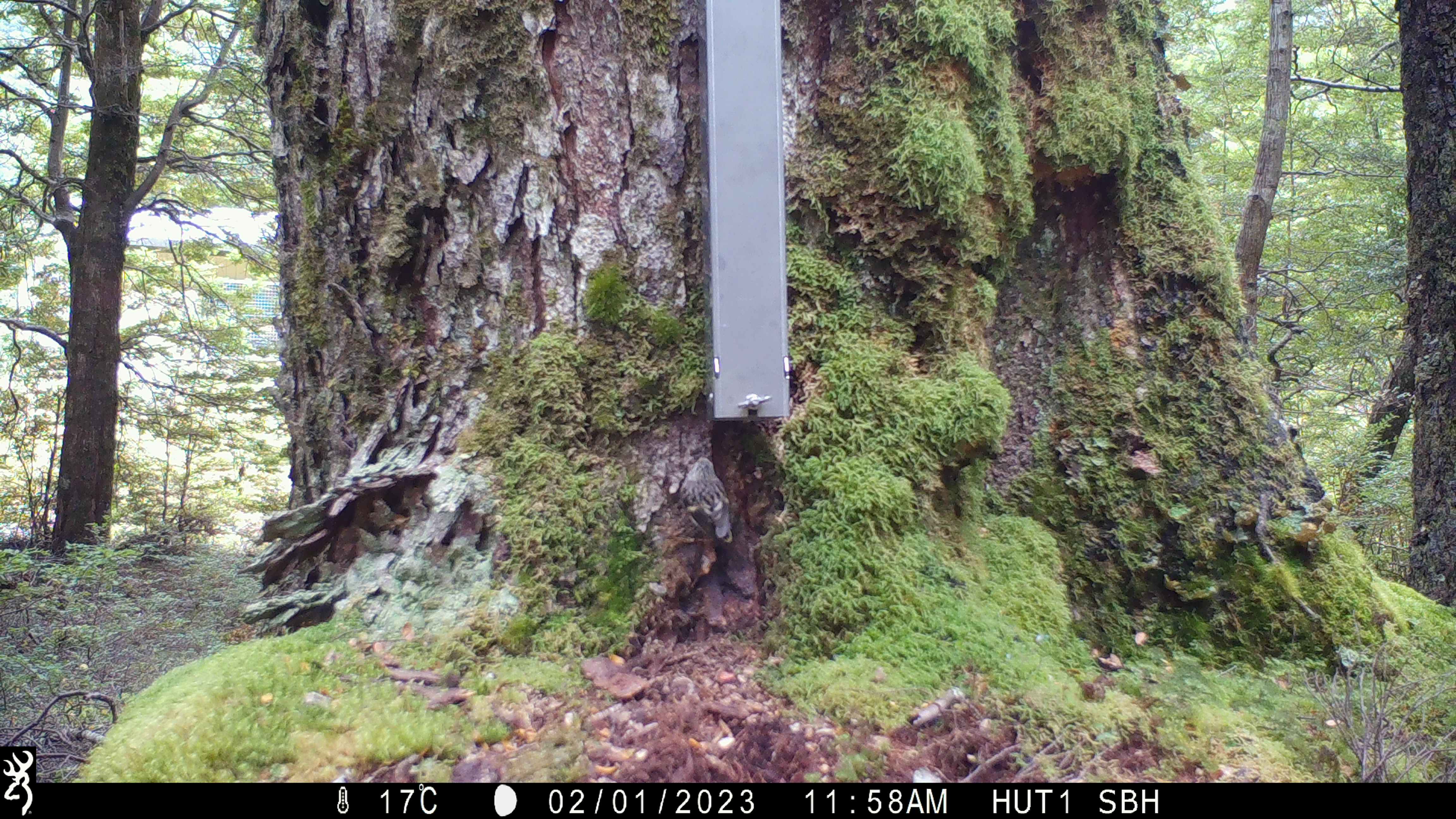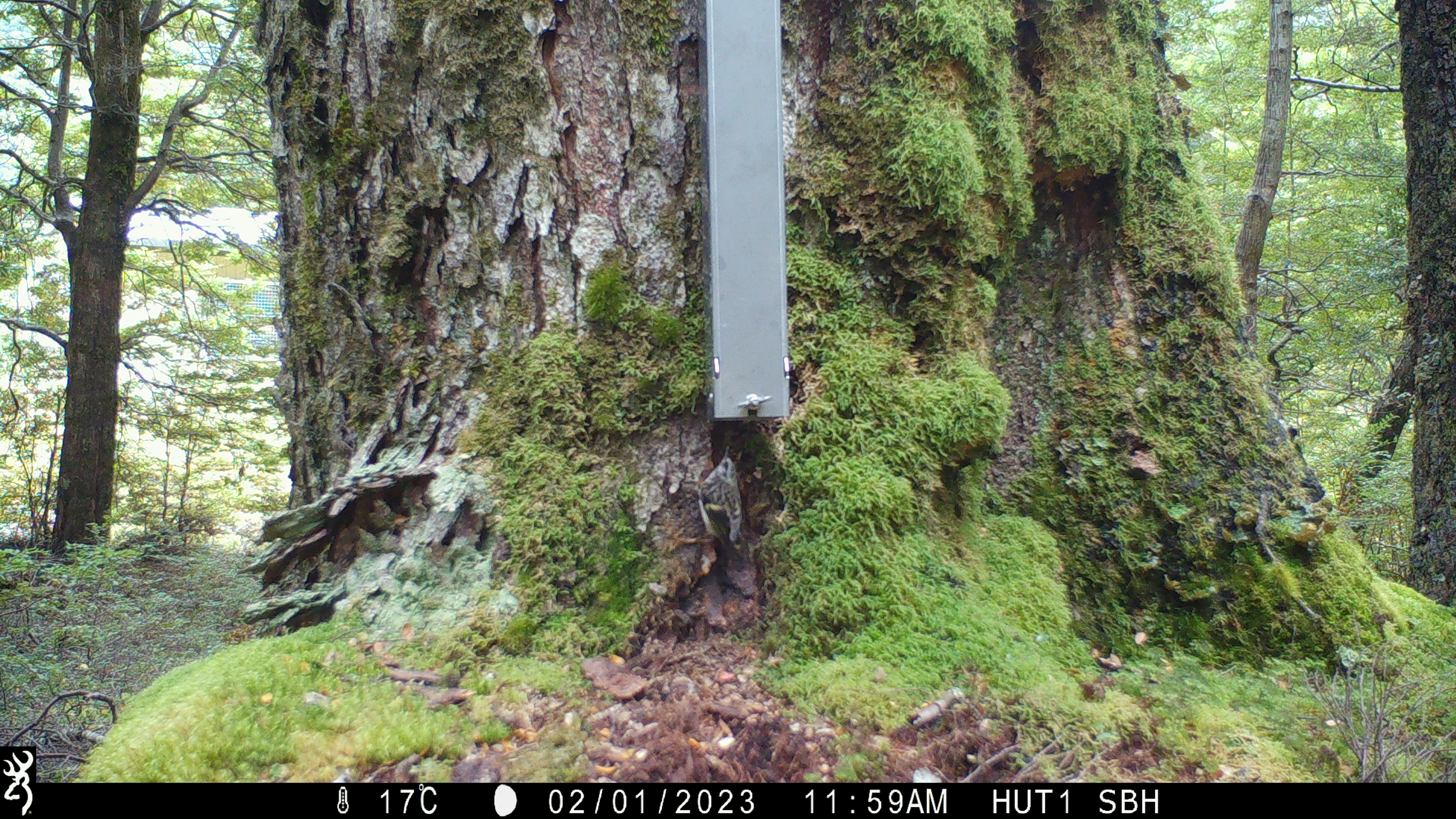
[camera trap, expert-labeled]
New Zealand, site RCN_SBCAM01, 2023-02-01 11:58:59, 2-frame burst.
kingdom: Animalia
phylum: Chordata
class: Aves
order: Passeriformes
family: Acanthisittidae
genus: Acanthisitta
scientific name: Acanthisitta chloris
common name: rifleman